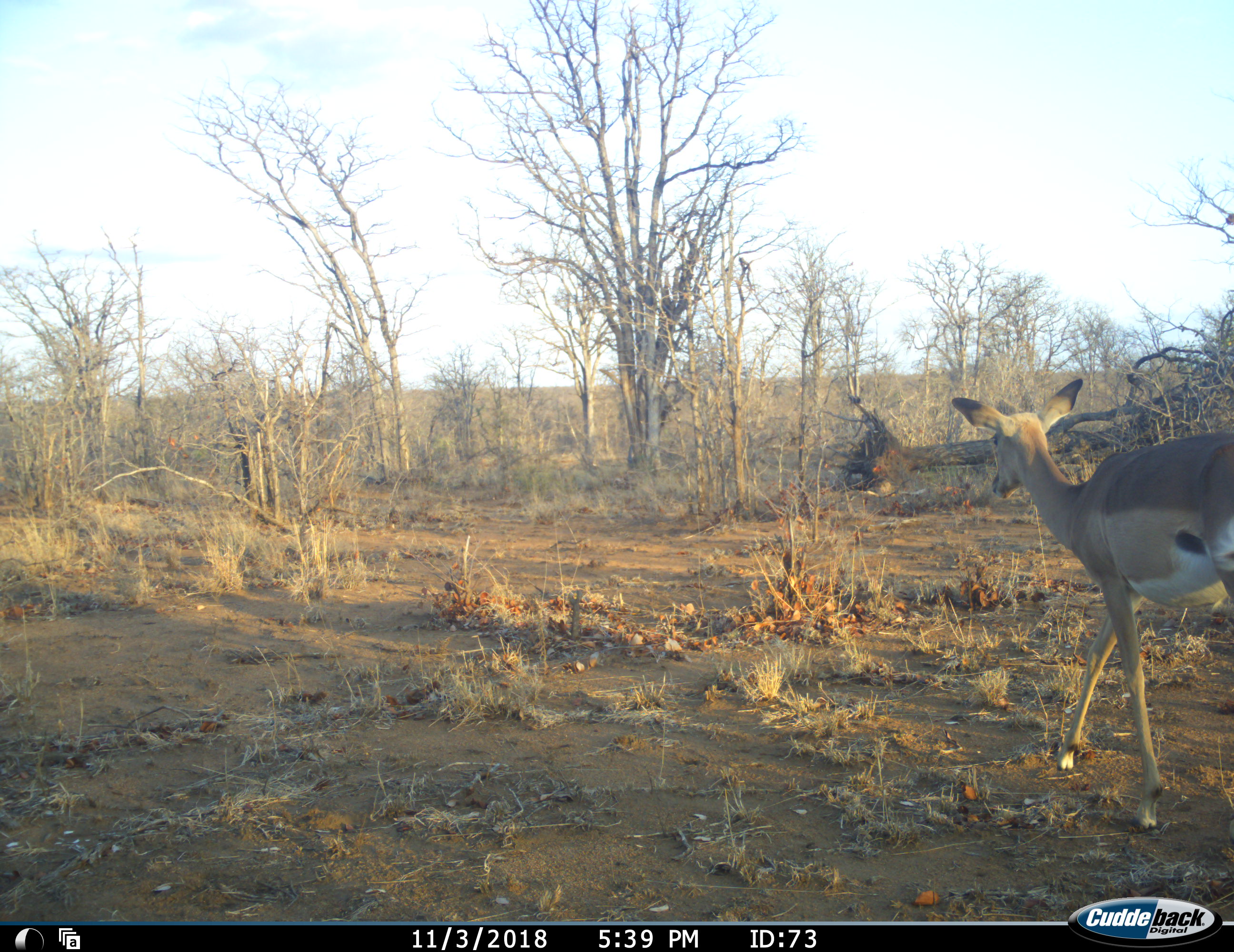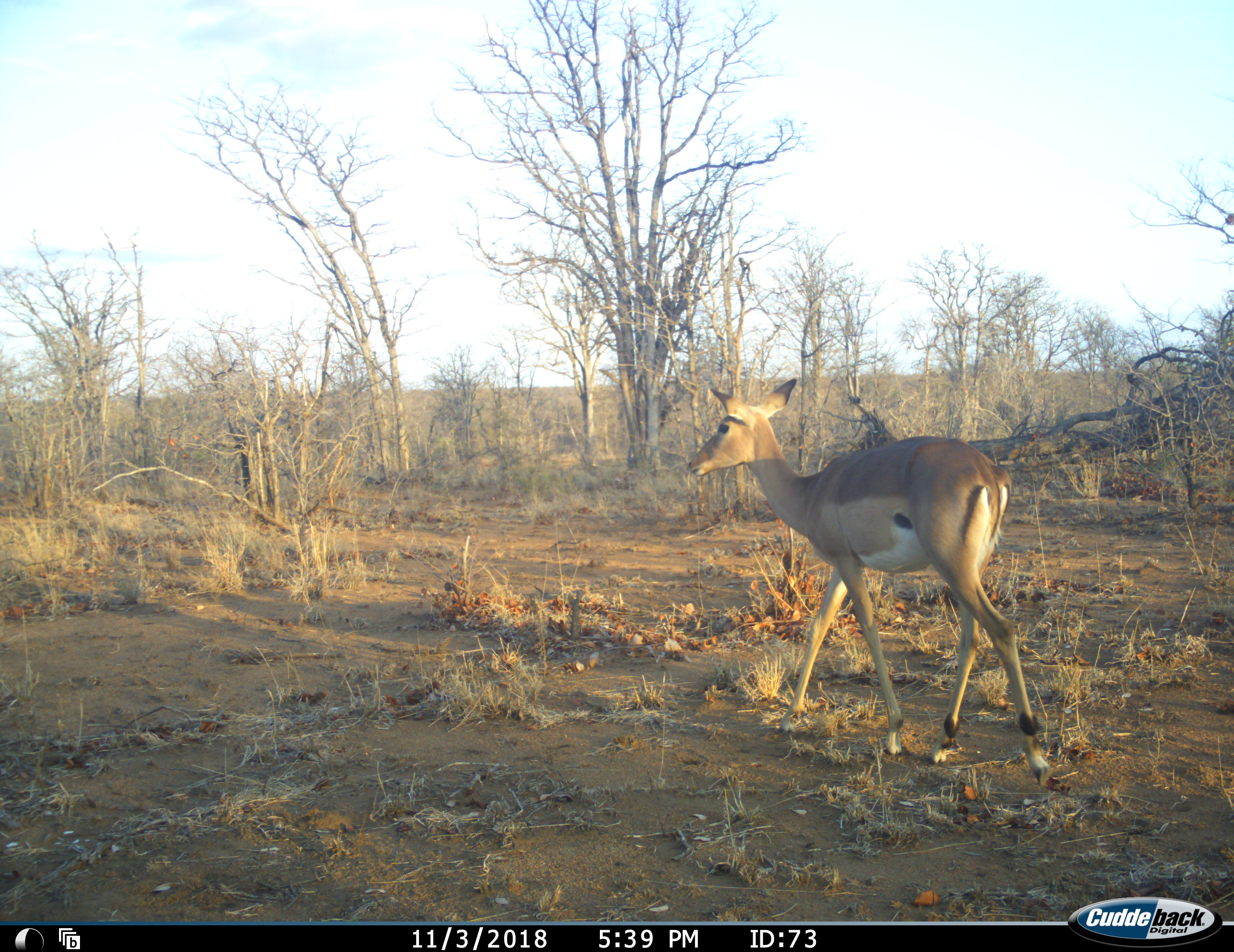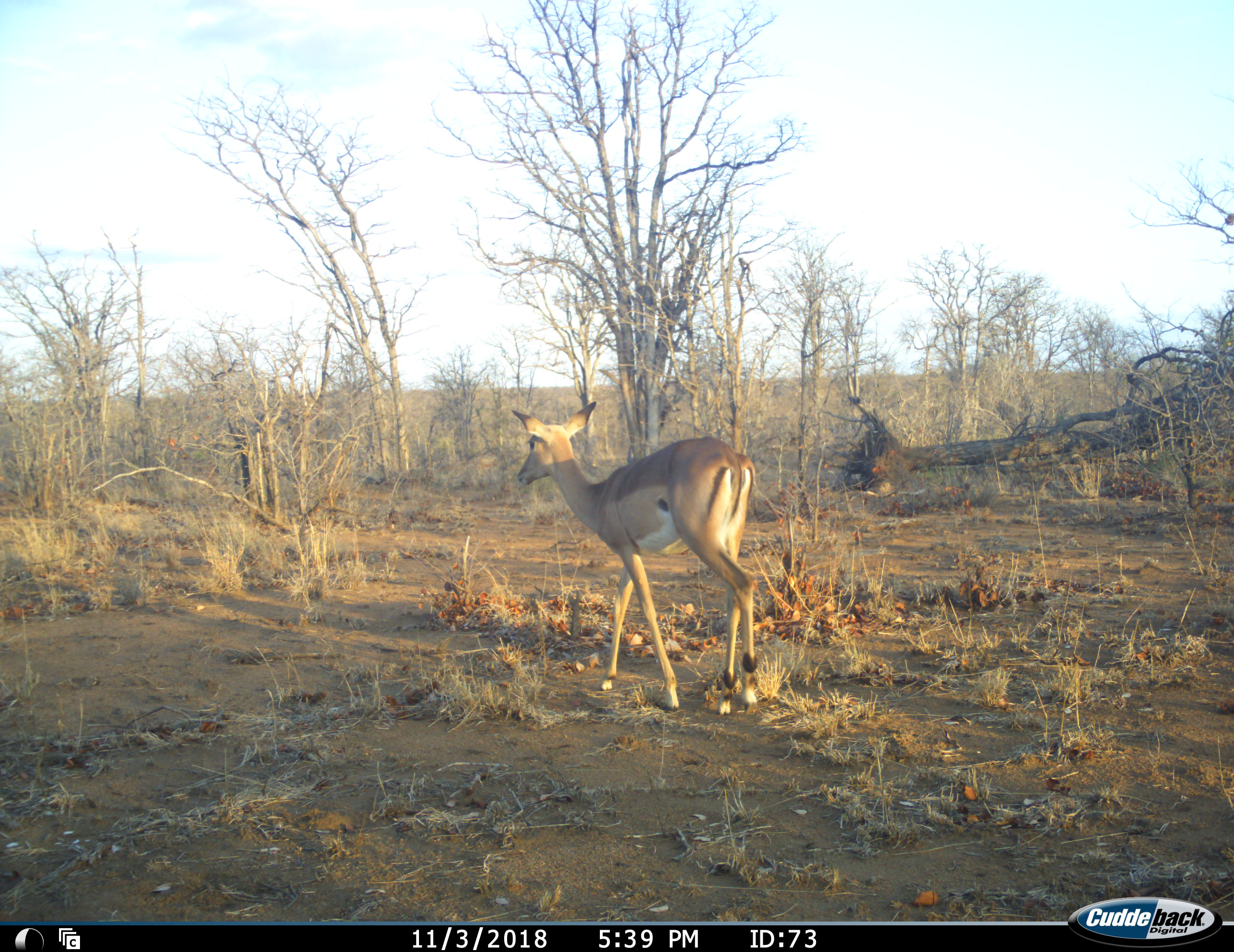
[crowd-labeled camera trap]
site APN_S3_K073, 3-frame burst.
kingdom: Animalia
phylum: Chordata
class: Mammalia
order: Artiodactyla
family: Bovidae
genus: Aepyceros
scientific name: Aepyceros melampus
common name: impala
Impala (Aepyceros melampus), count 1. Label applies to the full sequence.